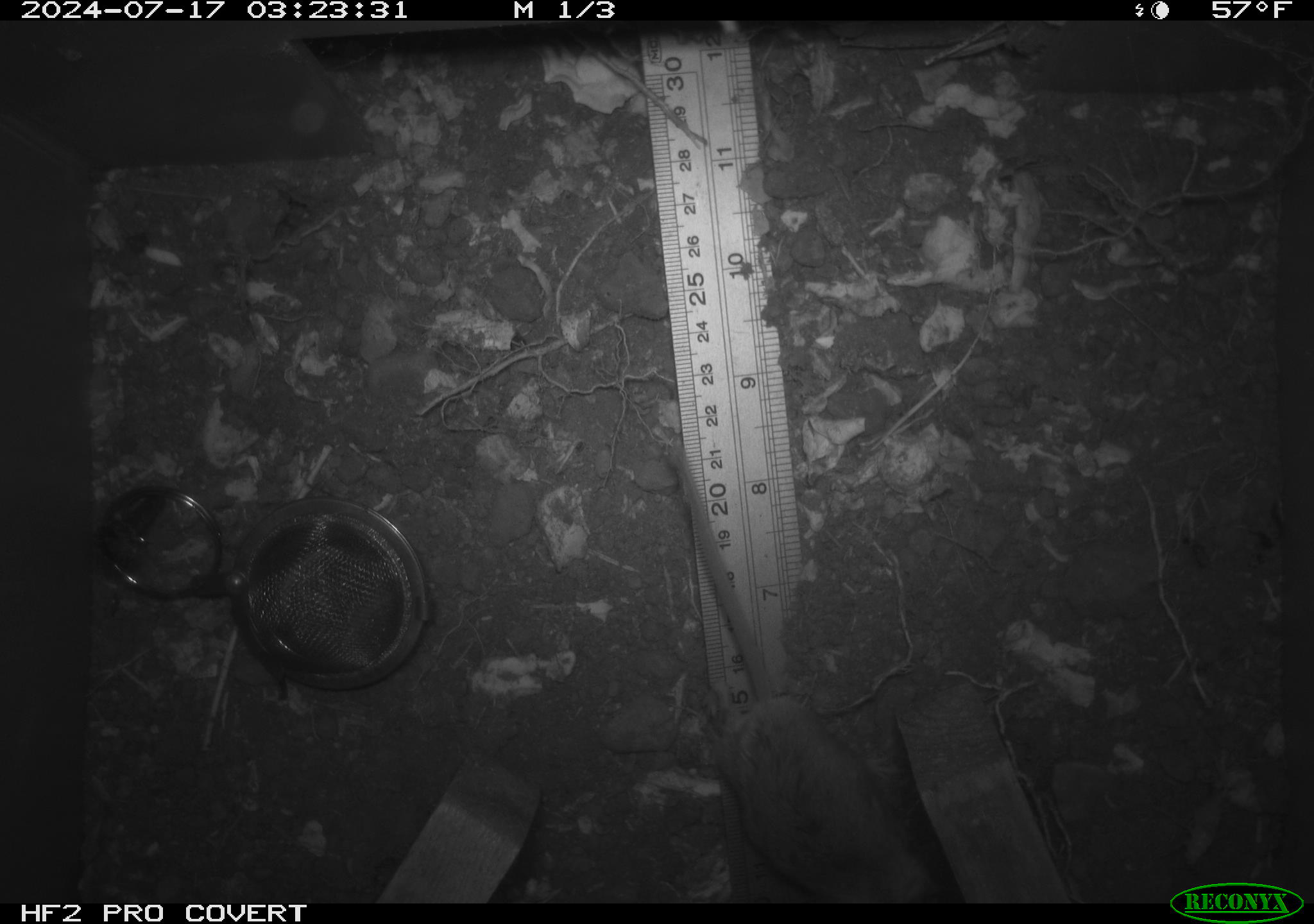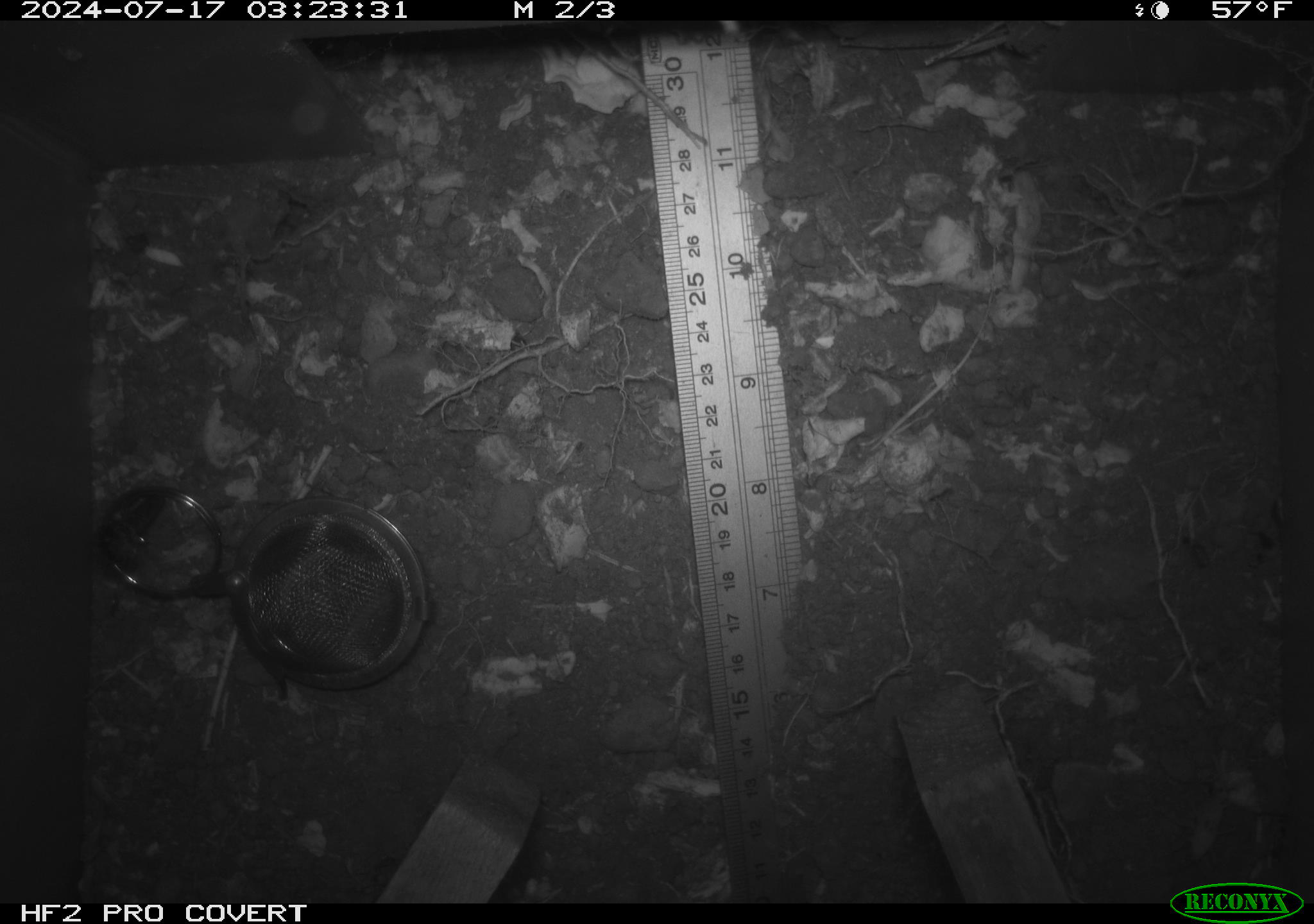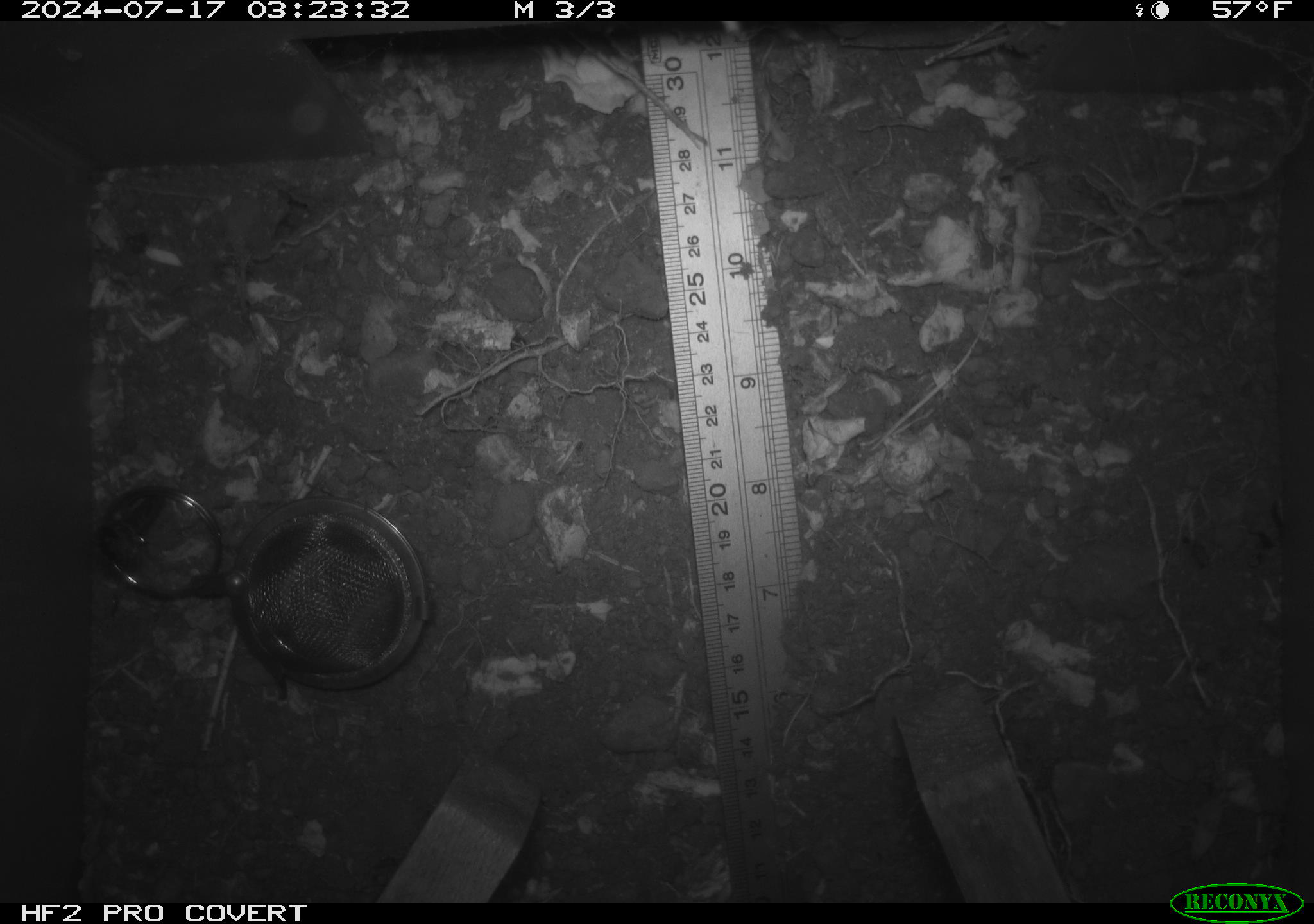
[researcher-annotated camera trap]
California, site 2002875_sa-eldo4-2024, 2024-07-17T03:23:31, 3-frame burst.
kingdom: Animalia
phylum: Chordata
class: Mammalia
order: Rodentia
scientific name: Rodentia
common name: rodent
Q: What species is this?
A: Rodent (Rodentia).